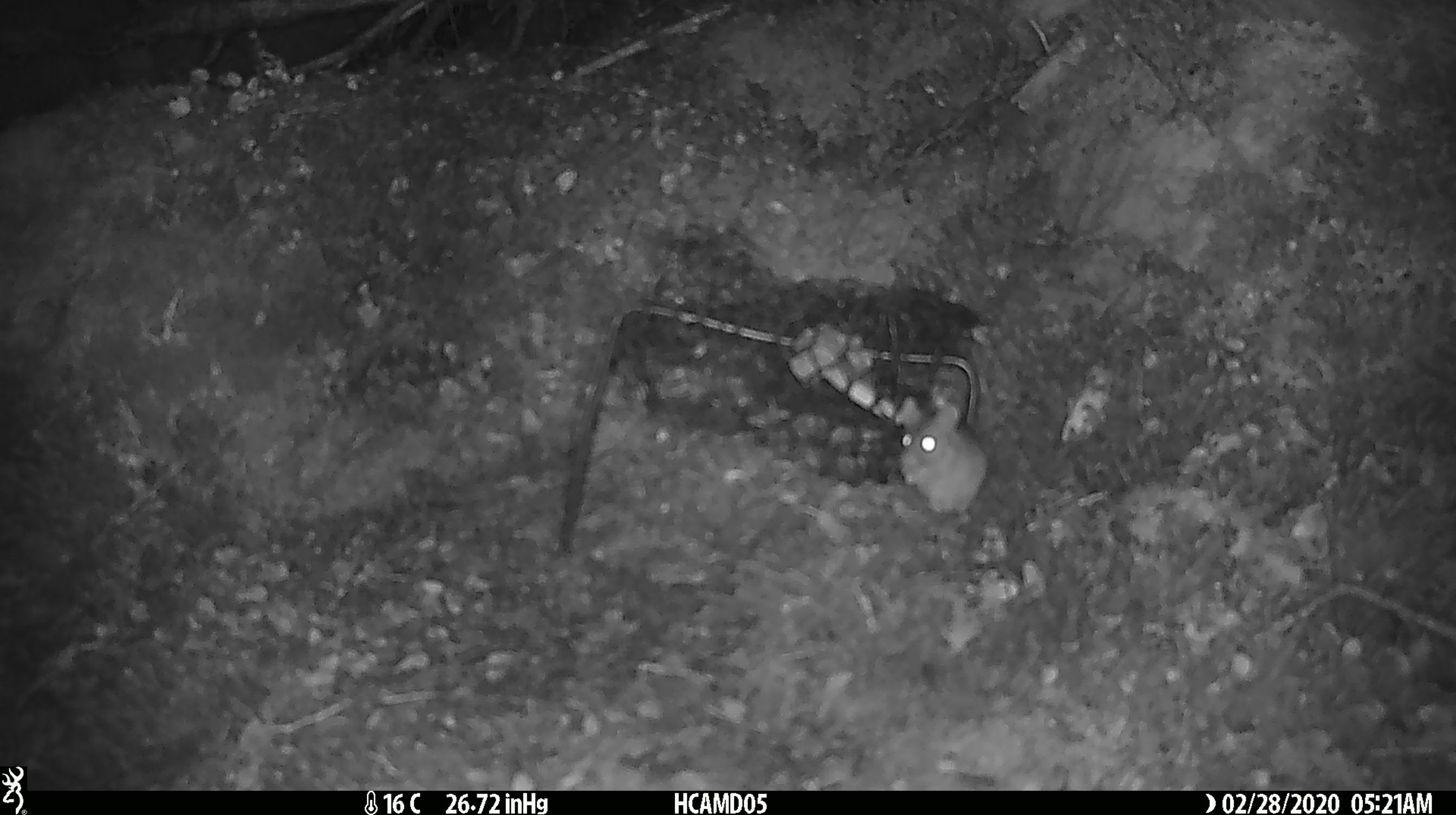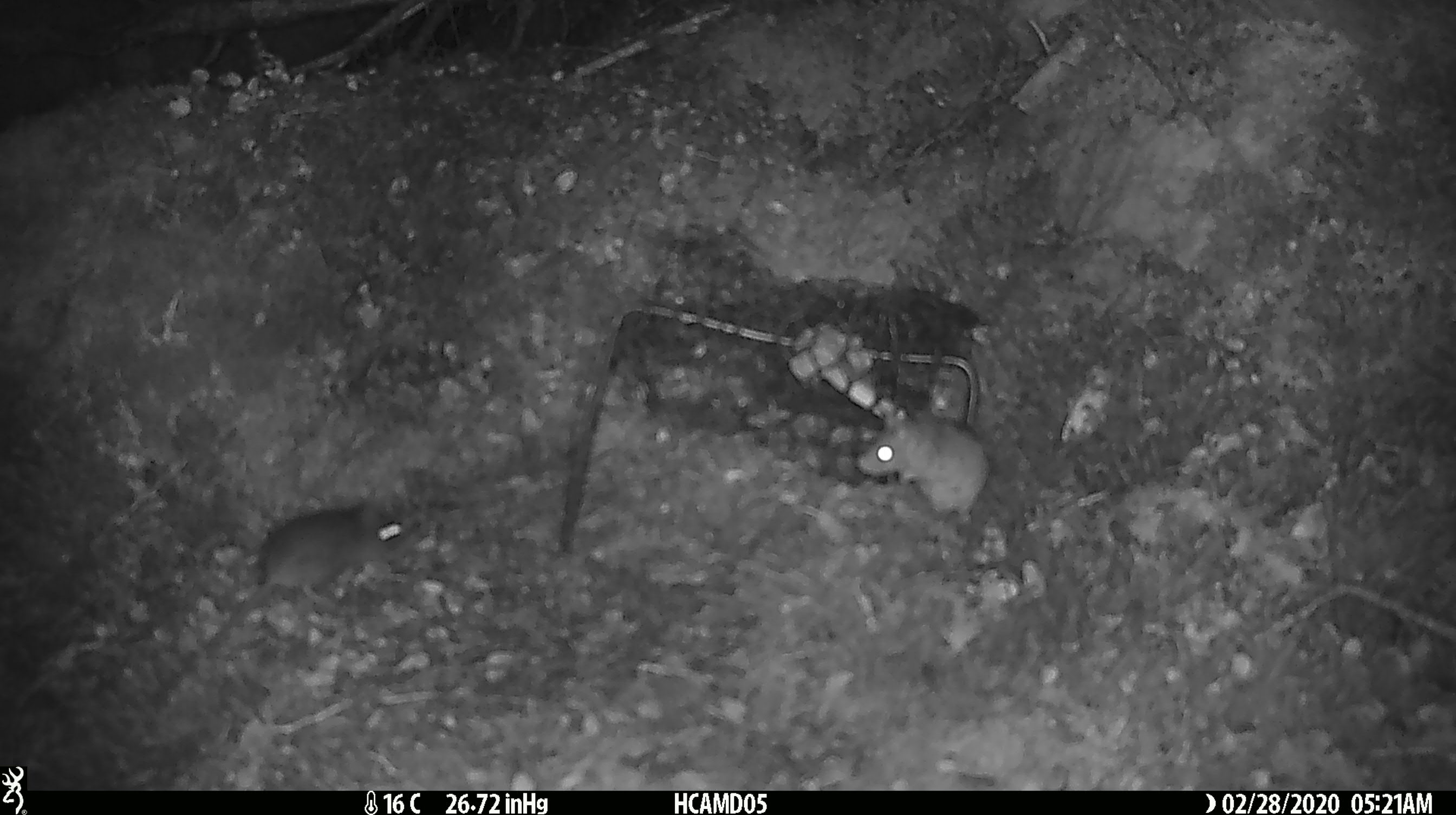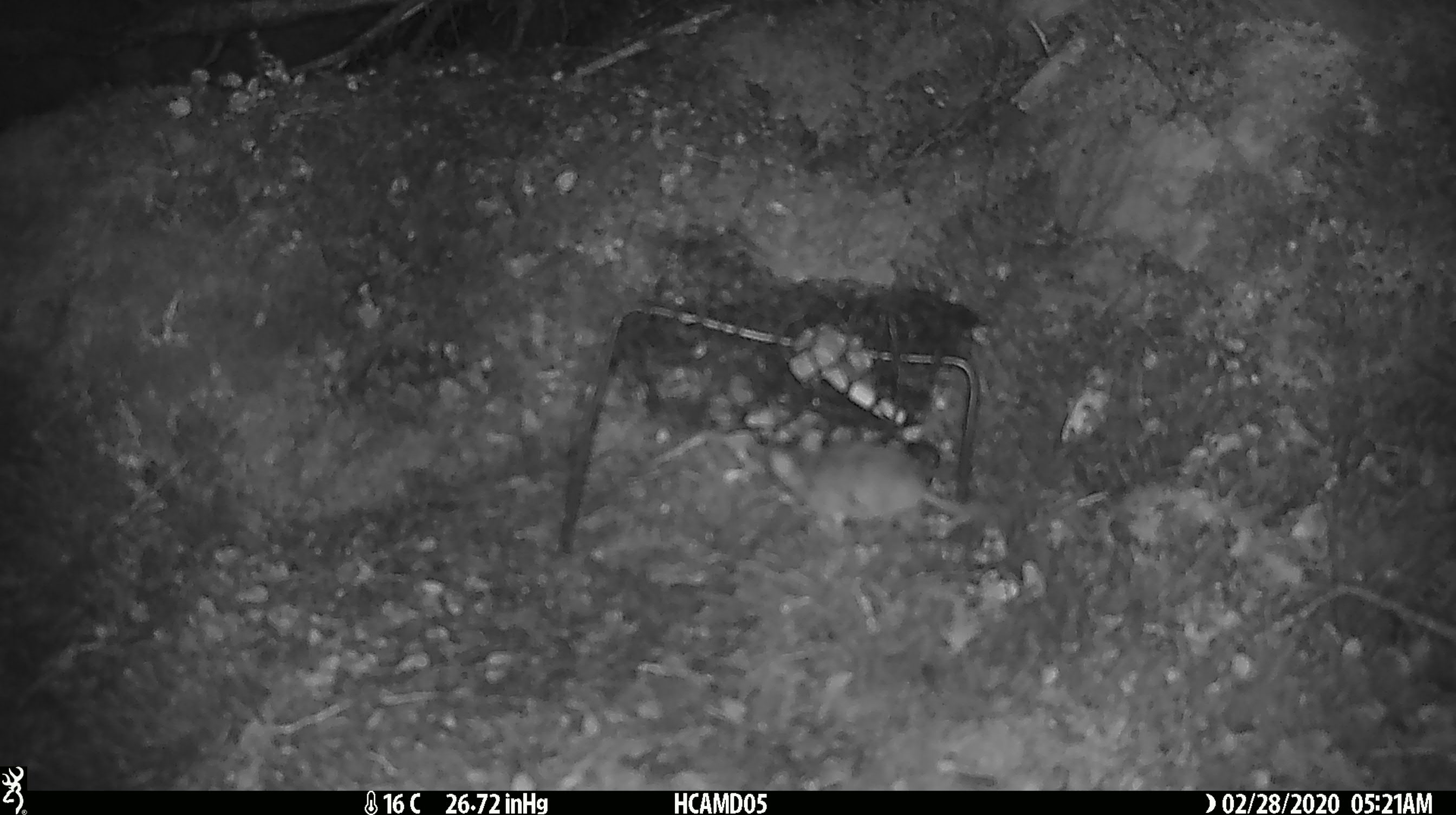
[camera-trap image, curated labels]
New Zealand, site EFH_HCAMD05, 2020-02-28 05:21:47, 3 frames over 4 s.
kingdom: Animalia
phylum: Chordata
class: Mammalia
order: Rodentia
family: Muridae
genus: Mus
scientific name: Mus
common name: mouse